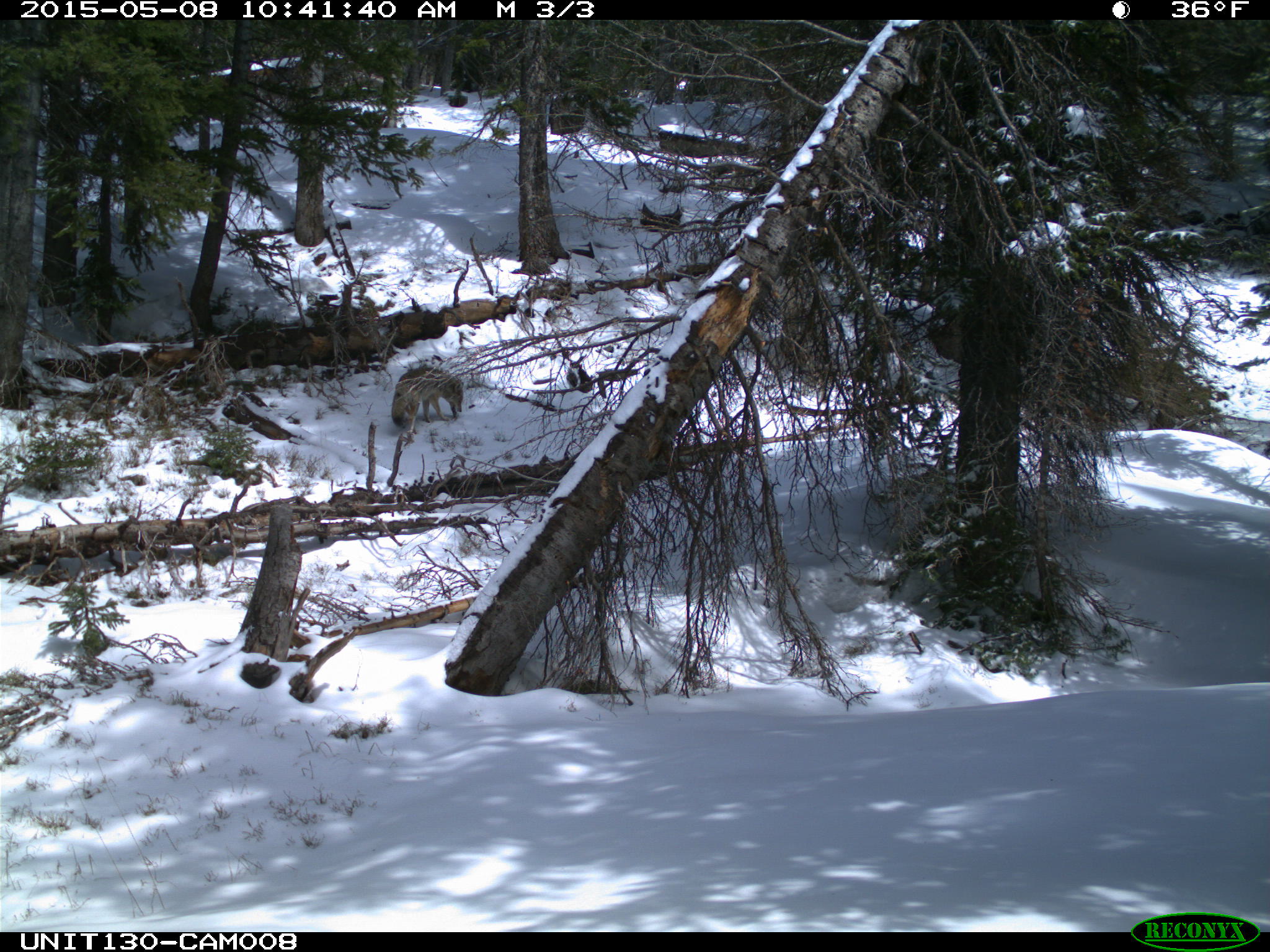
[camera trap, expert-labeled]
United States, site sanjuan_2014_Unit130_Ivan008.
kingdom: Animalia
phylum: Chordata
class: Mammalia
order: Carnivora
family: Canidae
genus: Canis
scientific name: Canis latrans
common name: coyote